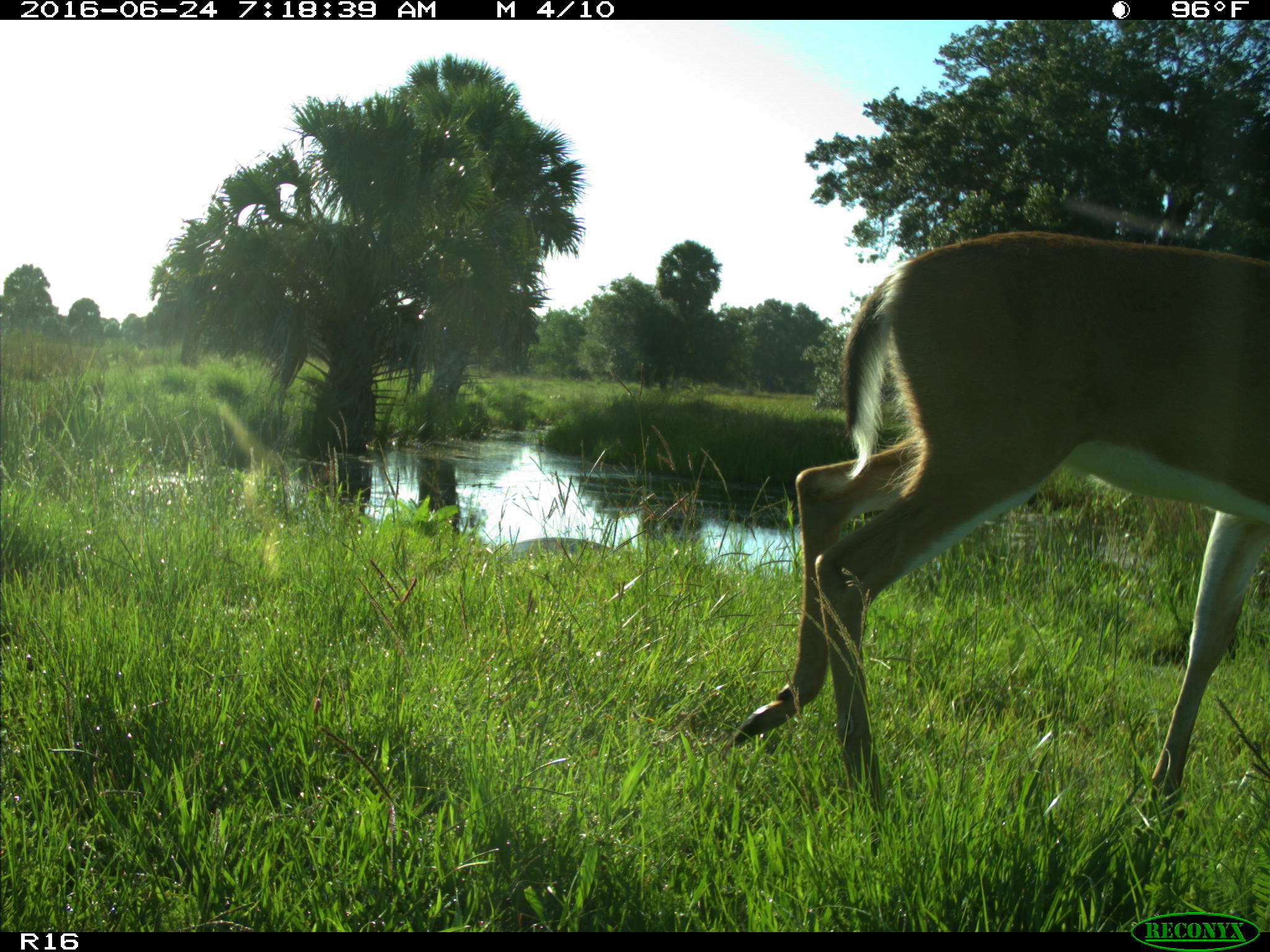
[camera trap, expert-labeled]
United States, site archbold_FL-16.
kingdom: Animalia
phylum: Chordata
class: Mammalia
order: Artiodactyla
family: Cervidae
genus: Odocoileus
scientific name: Odocoileus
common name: deer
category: unidentified deer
Unidentified deer (deer) (Odocoileus).